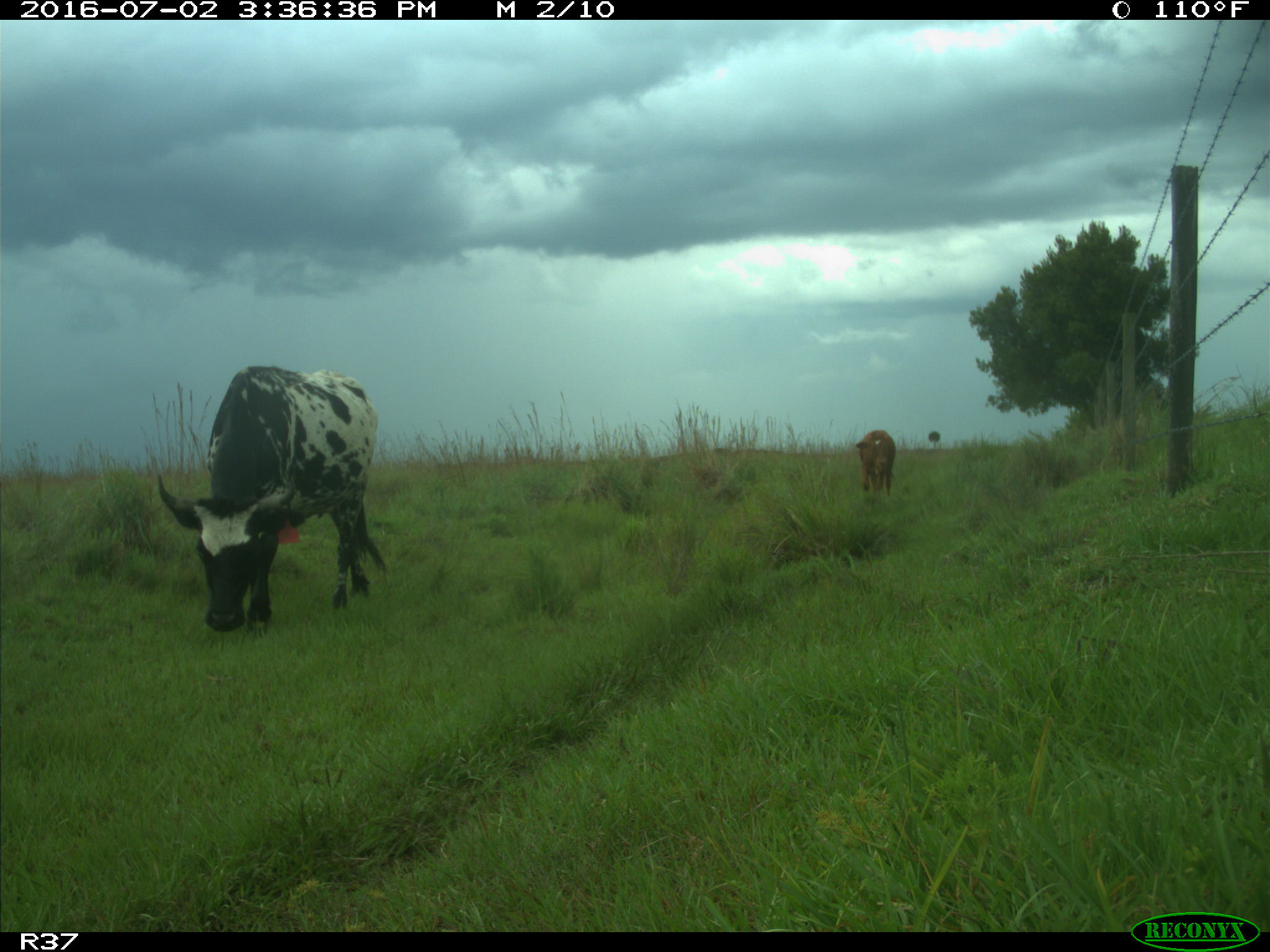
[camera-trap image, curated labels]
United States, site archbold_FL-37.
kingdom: Animalia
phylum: Chordata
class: Mammalia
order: Artiodactyla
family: Bovidae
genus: Bos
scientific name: Bos taurus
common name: domestic cow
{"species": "Bos taurus (domestic cow)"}